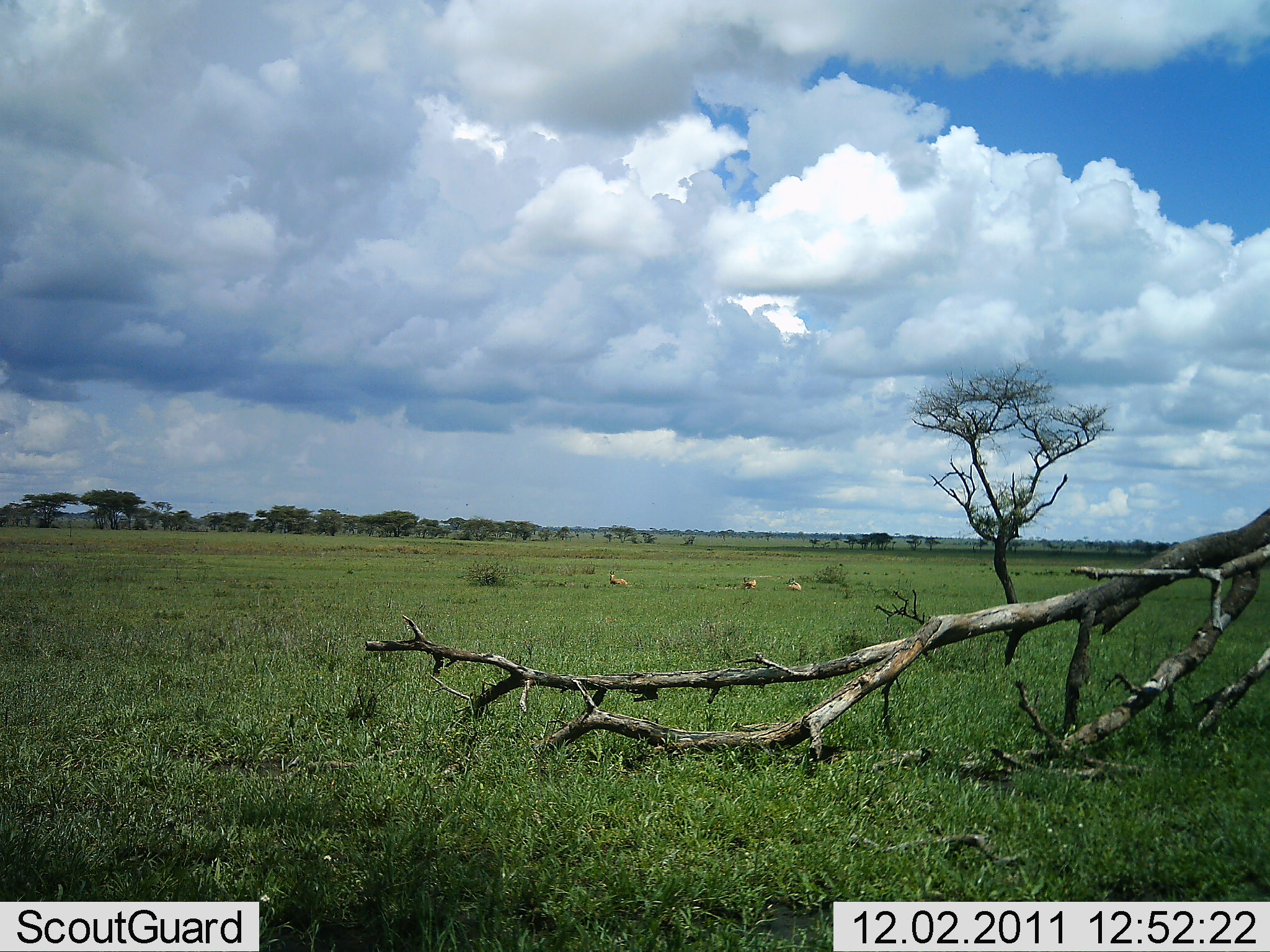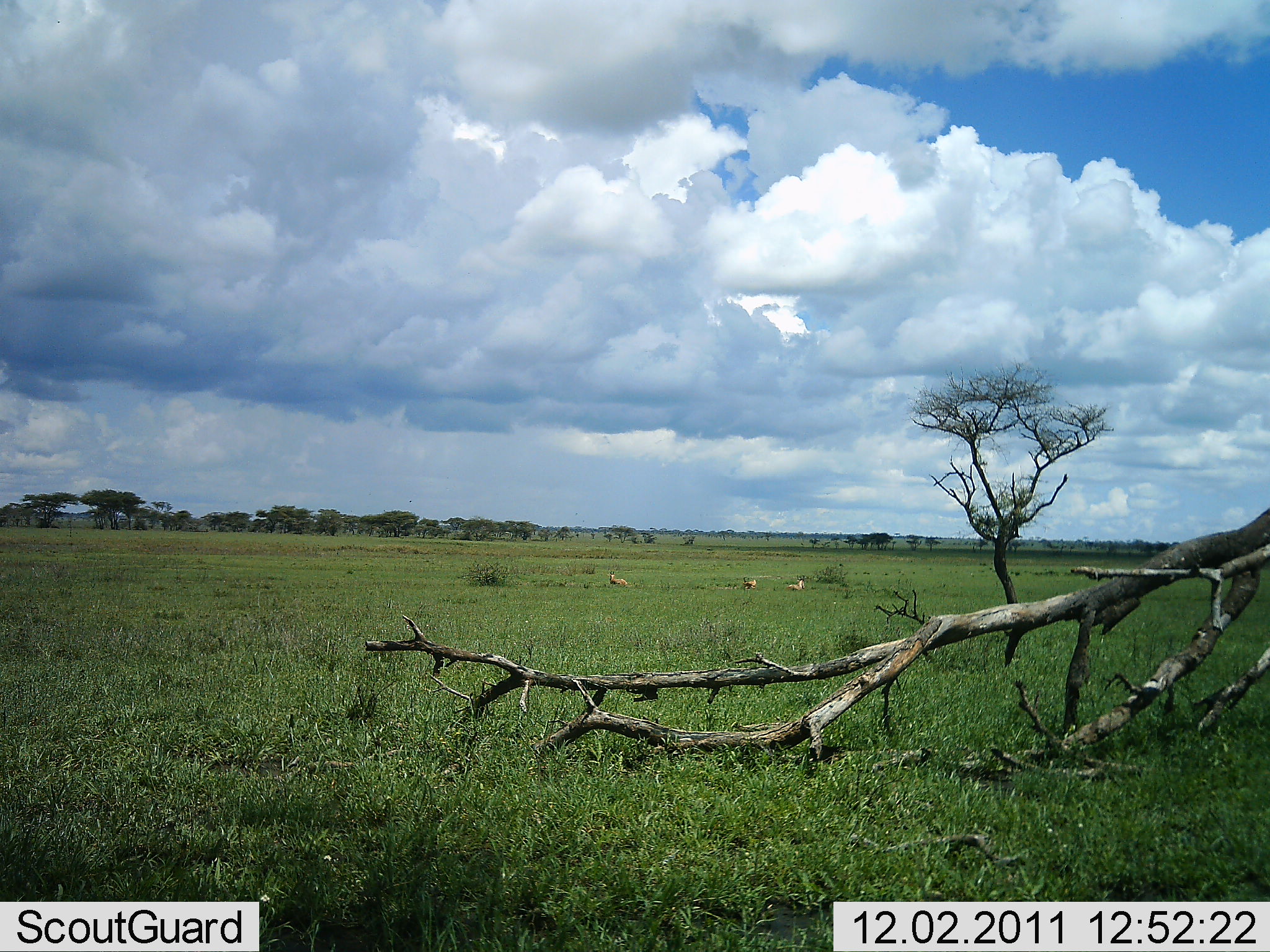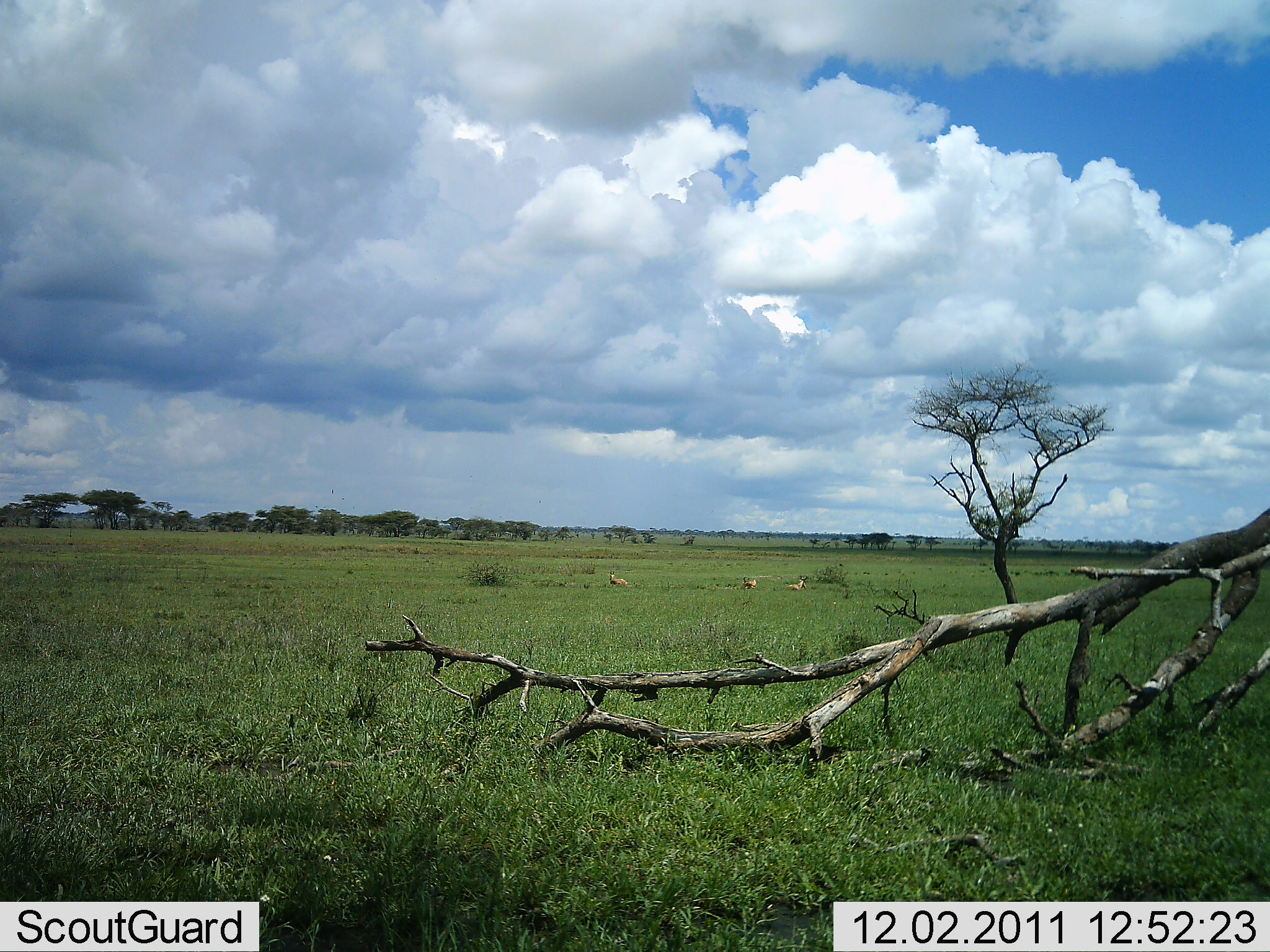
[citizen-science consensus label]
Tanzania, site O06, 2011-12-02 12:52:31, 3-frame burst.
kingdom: Animalia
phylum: Chordata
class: Mammalia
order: Artiodactyla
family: Bovidae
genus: Nanger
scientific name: Nanger granti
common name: grant's gazelle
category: gazellegrants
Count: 3.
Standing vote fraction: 33%.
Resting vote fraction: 50%.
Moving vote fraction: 0%.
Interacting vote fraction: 0%.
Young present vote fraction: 0%.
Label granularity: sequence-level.